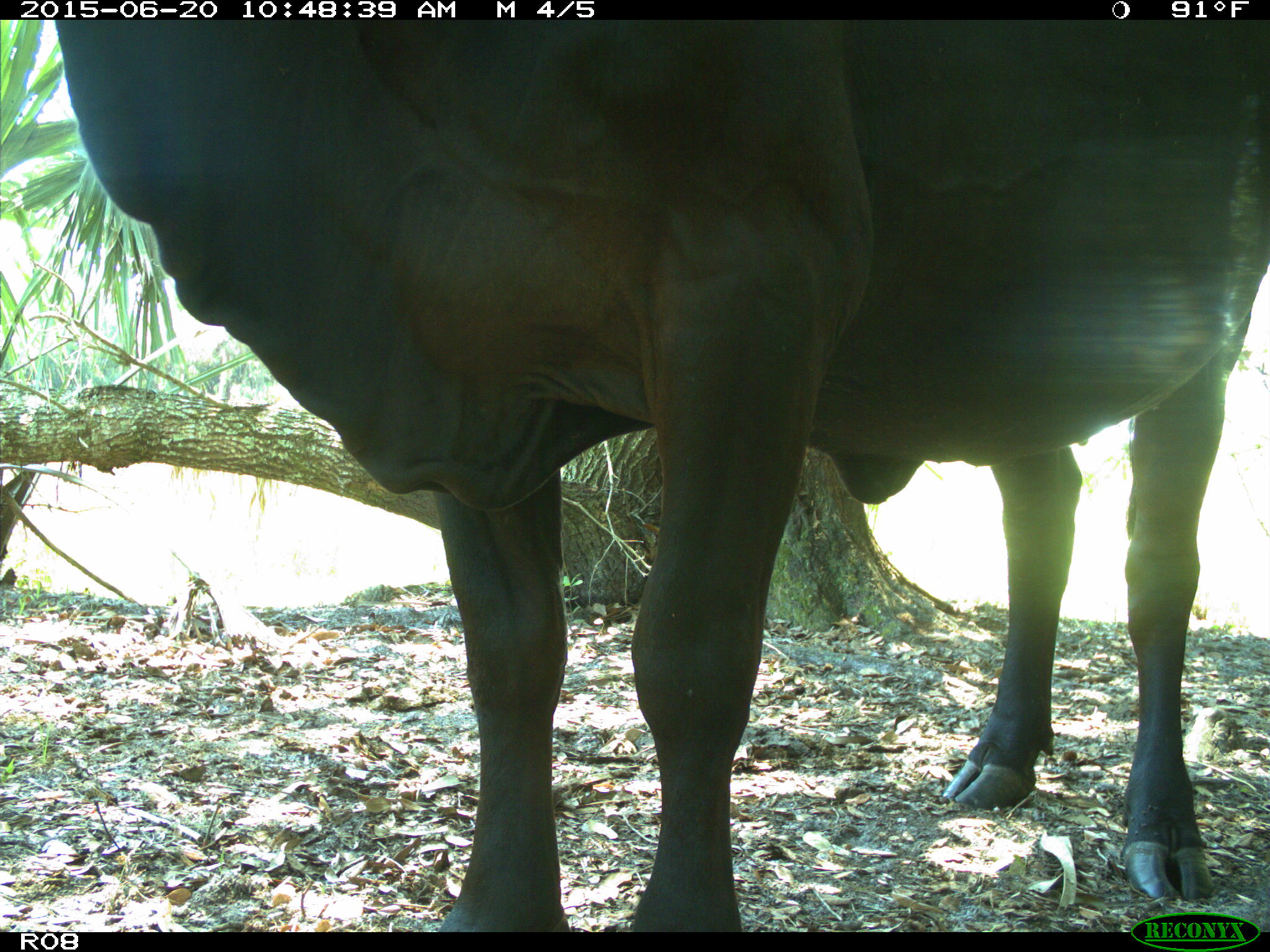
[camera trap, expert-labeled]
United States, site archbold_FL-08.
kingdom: Animalia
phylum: Chordata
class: Mammalia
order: Artiodactyla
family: Bovidae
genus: Bos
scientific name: Bos taurus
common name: domestic cow